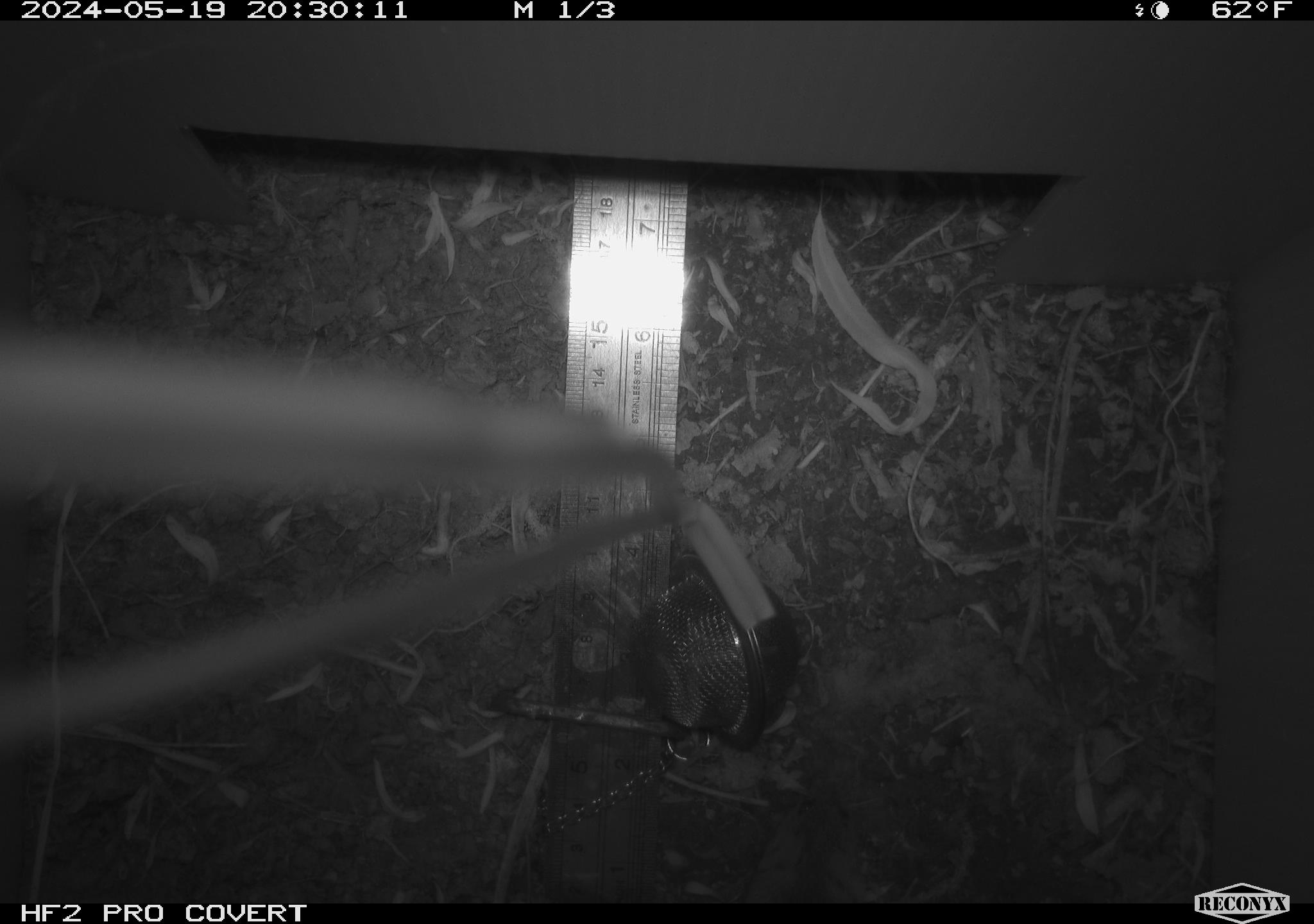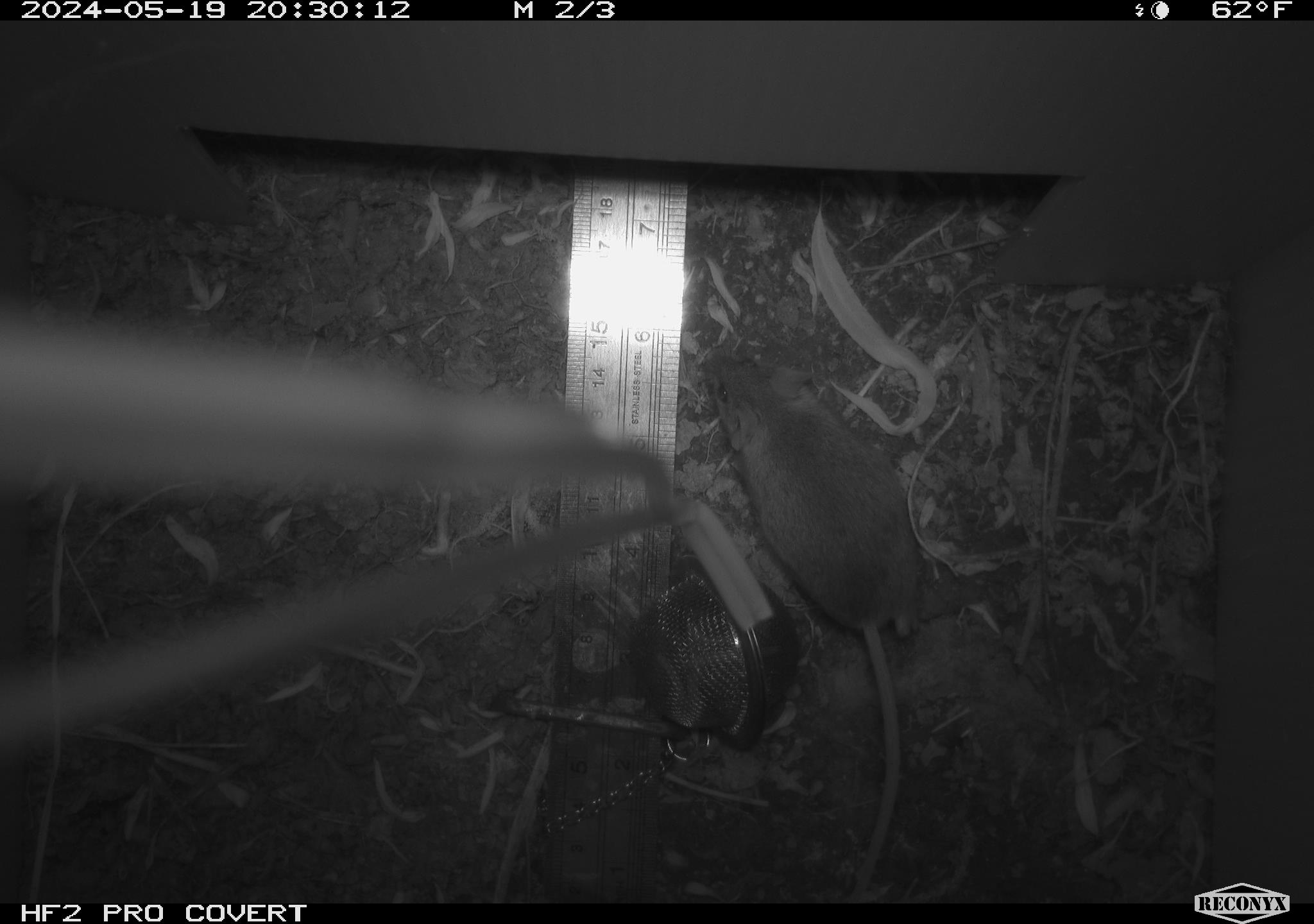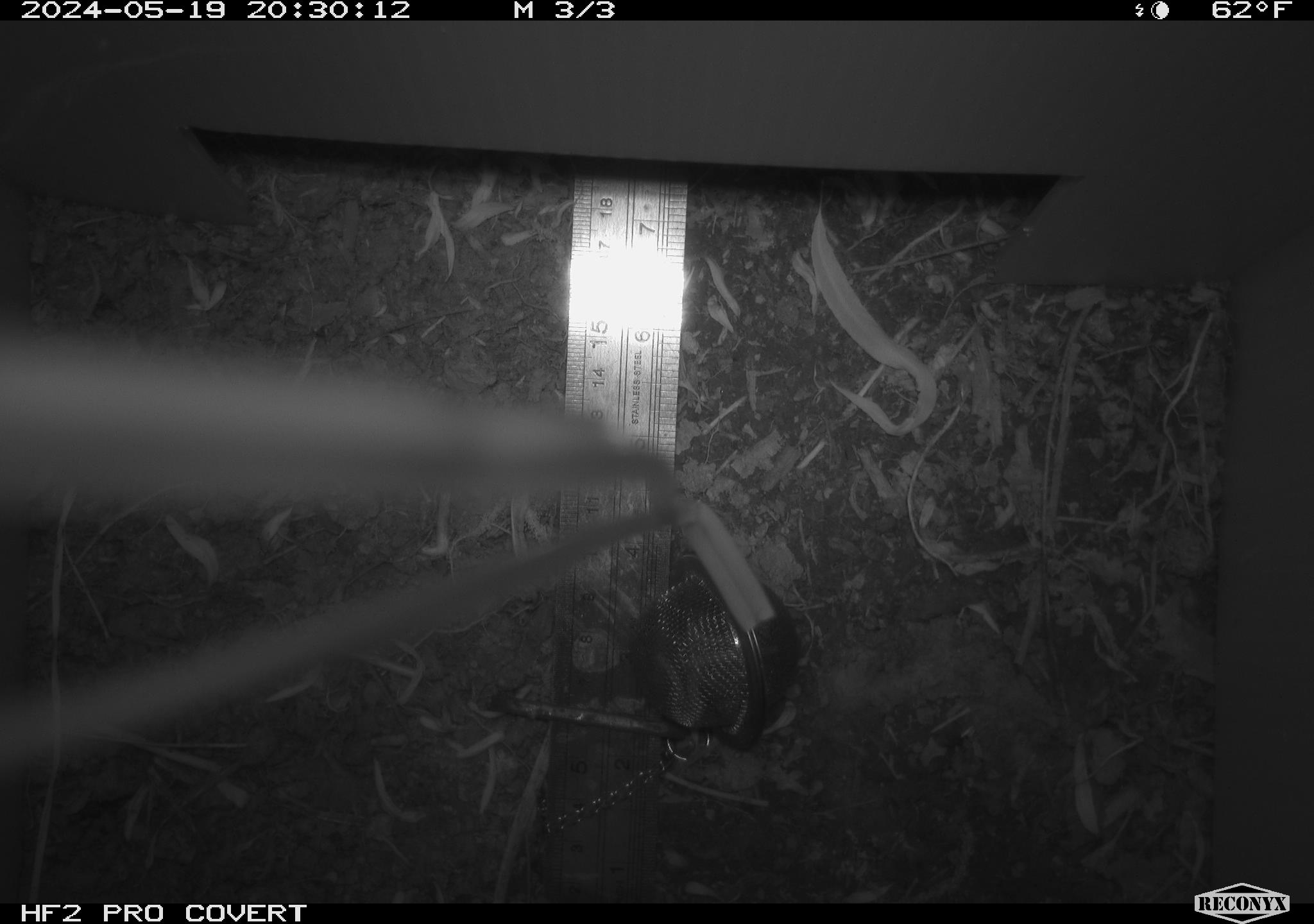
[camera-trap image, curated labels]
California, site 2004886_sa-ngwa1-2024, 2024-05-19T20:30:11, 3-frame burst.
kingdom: Animalia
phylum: Chordata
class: Mammalia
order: Rodentia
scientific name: Rodentia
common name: mouse species